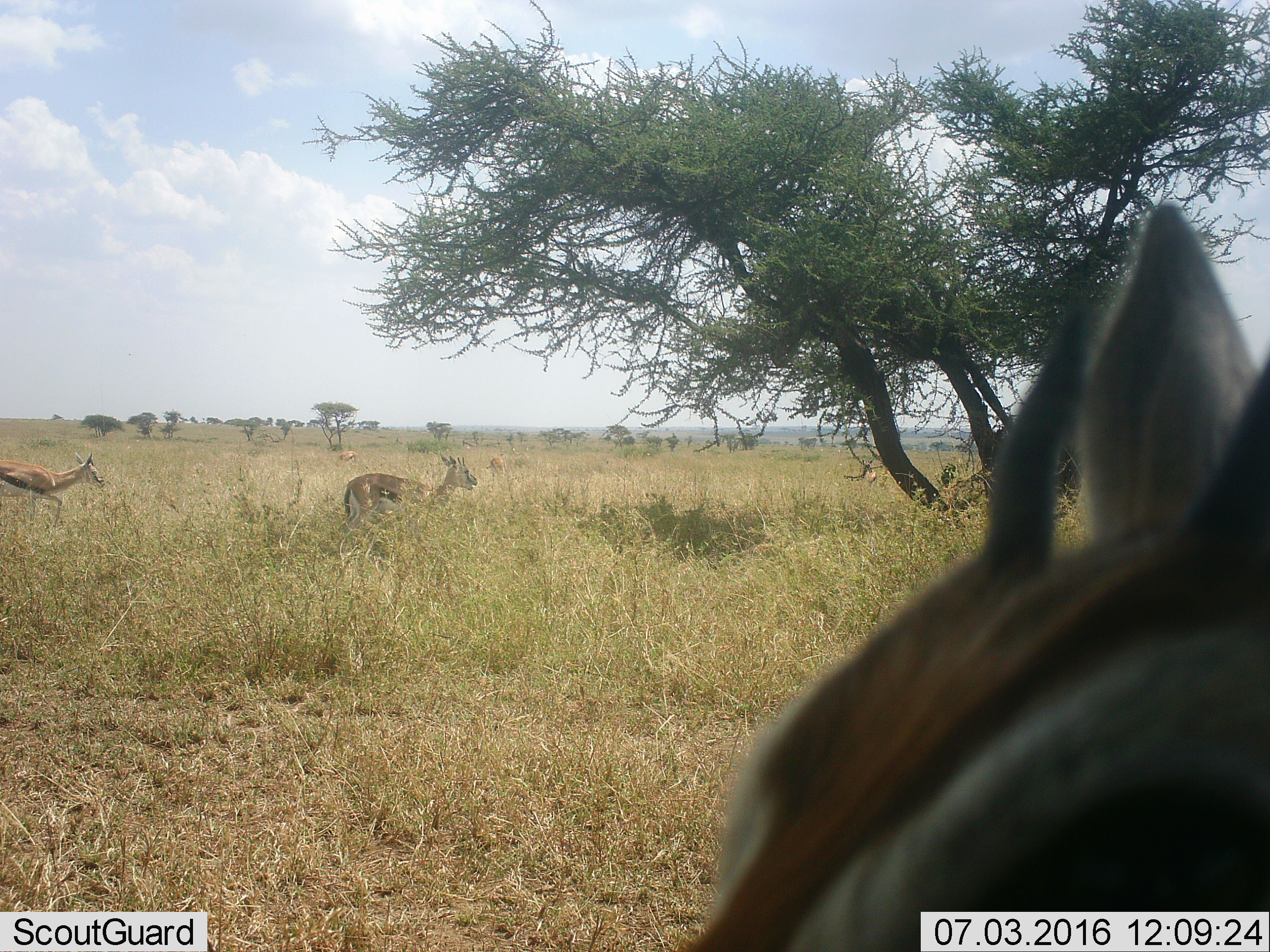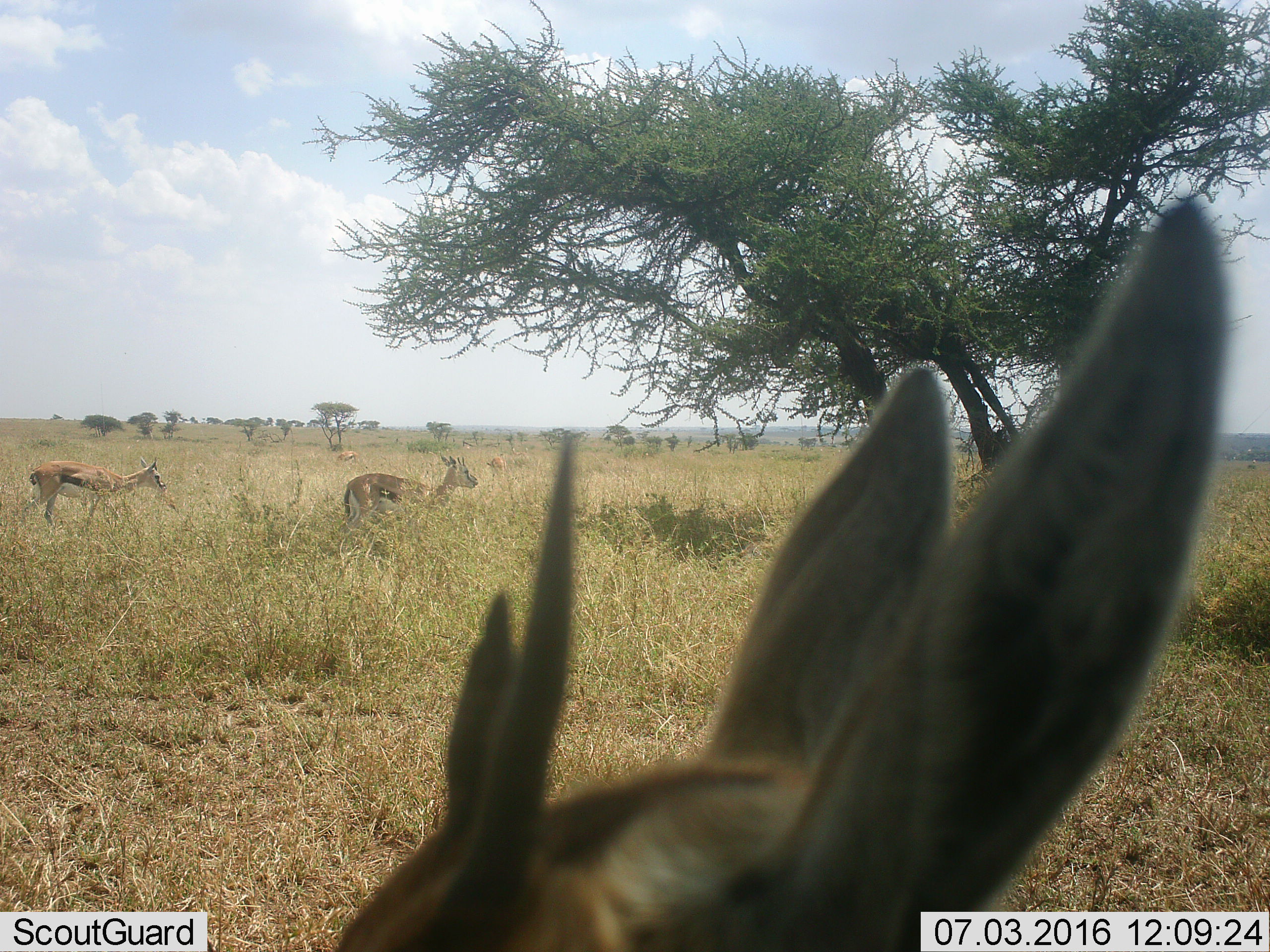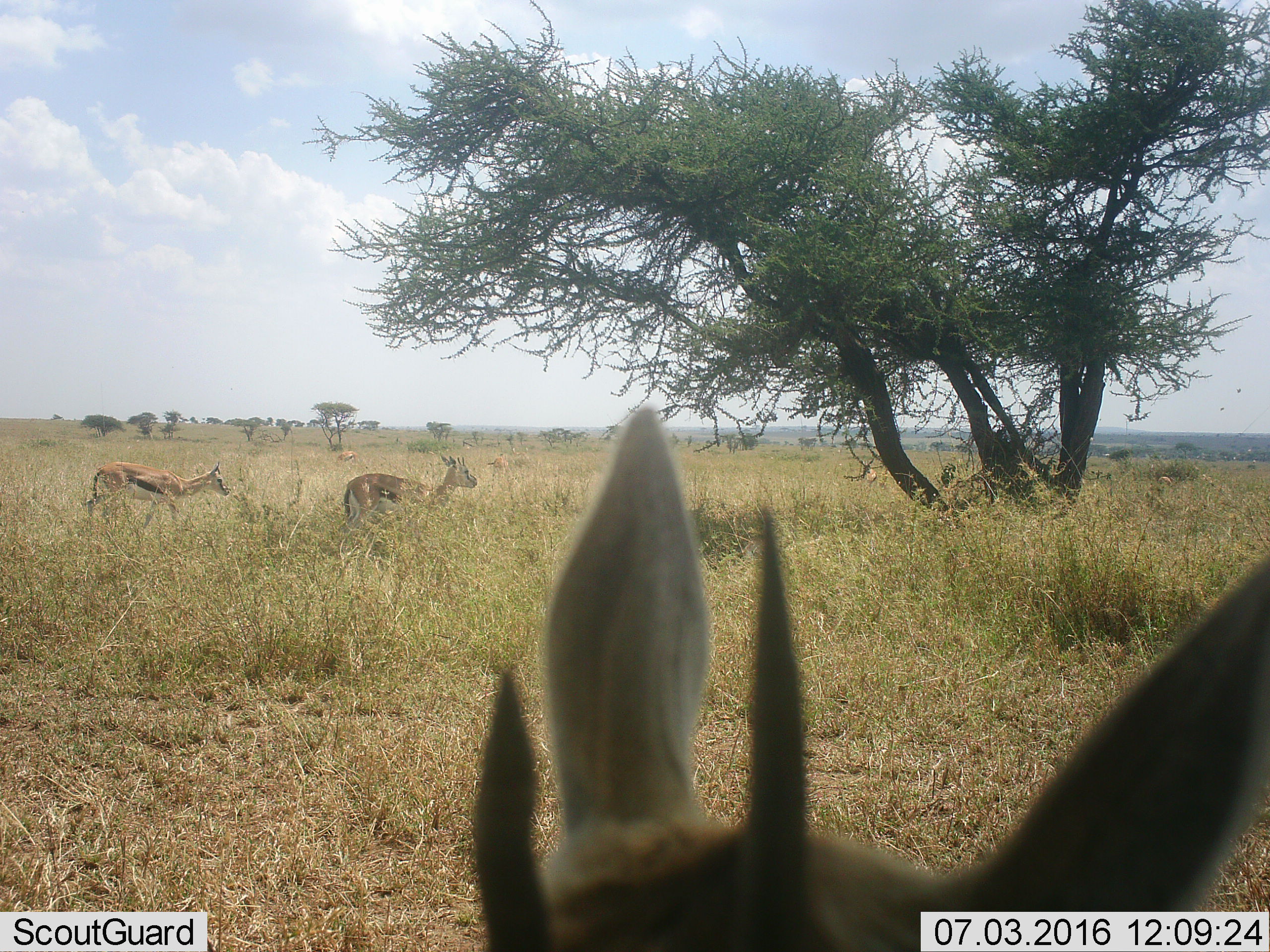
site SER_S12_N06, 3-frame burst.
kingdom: Animalia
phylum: Chordata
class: Mammalia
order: Artiodactyla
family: Bovidae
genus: Eudorcas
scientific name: Eudorcas thomsonii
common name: thomson's gazelle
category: gazellethomsons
Gazellethomsons (thomson's gazelle) (Eudorcas thomsonii), count 4. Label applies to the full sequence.